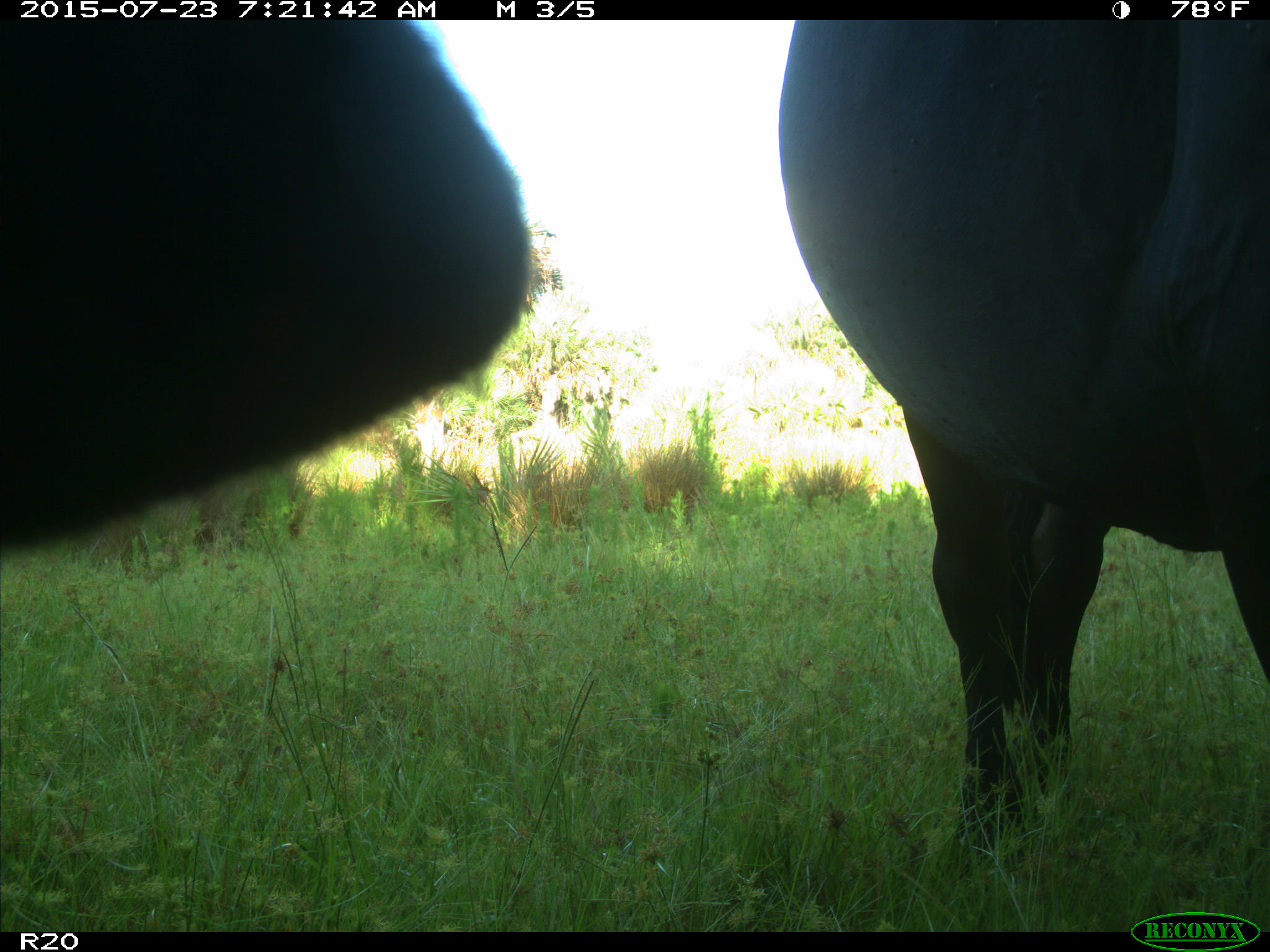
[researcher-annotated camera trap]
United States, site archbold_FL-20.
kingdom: Animalia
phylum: Chordata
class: Mammalia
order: Artiodactyla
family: Bovidae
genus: Bos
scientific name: Bos taurus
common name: domestic cow